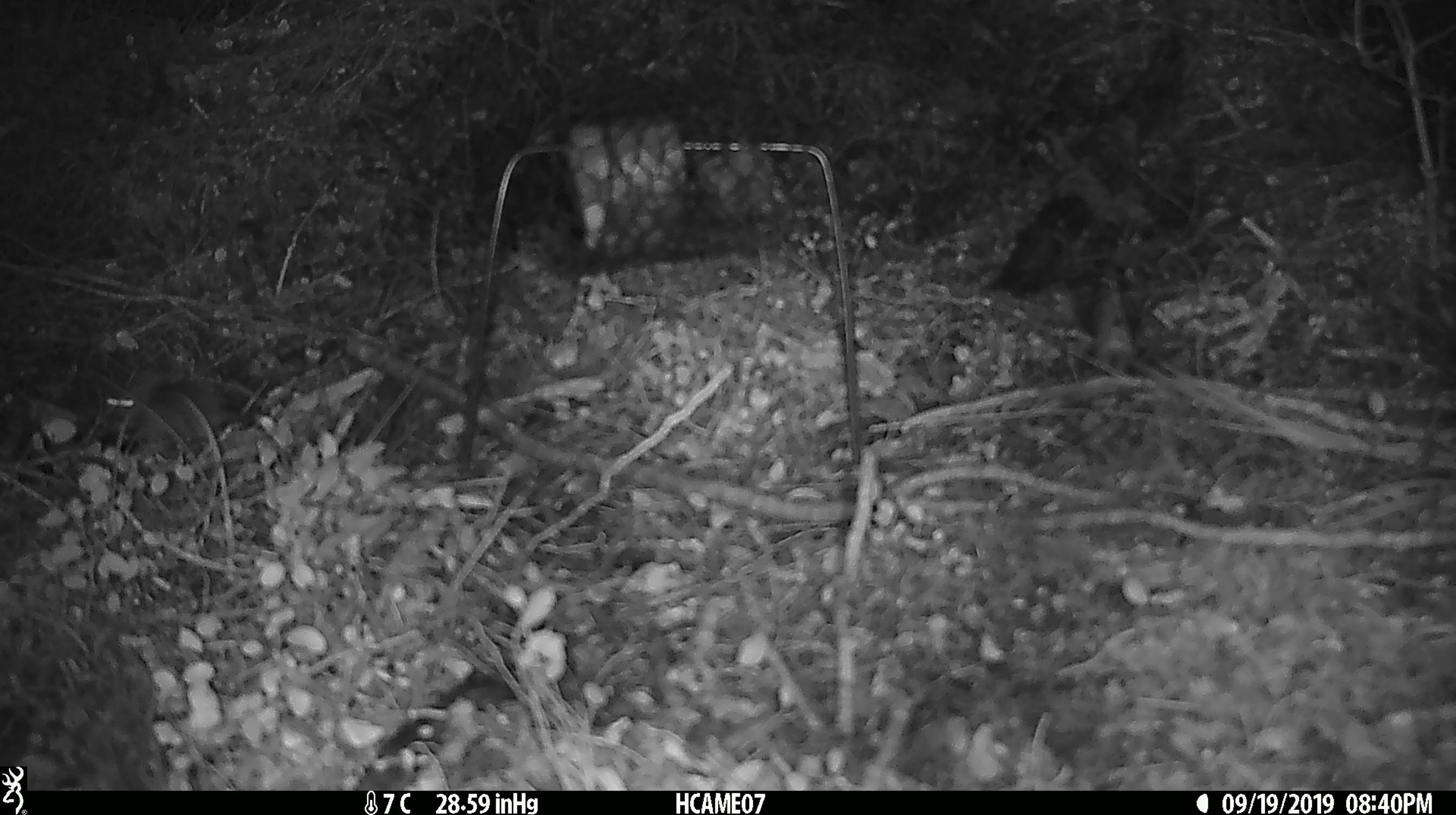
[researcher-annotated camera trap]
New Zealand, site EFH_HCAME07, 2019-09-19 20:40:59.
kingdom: Animalia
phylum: Chordata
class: Mammalia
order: Rodentia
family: Muridae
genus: Mus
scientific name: Mus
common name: mouse